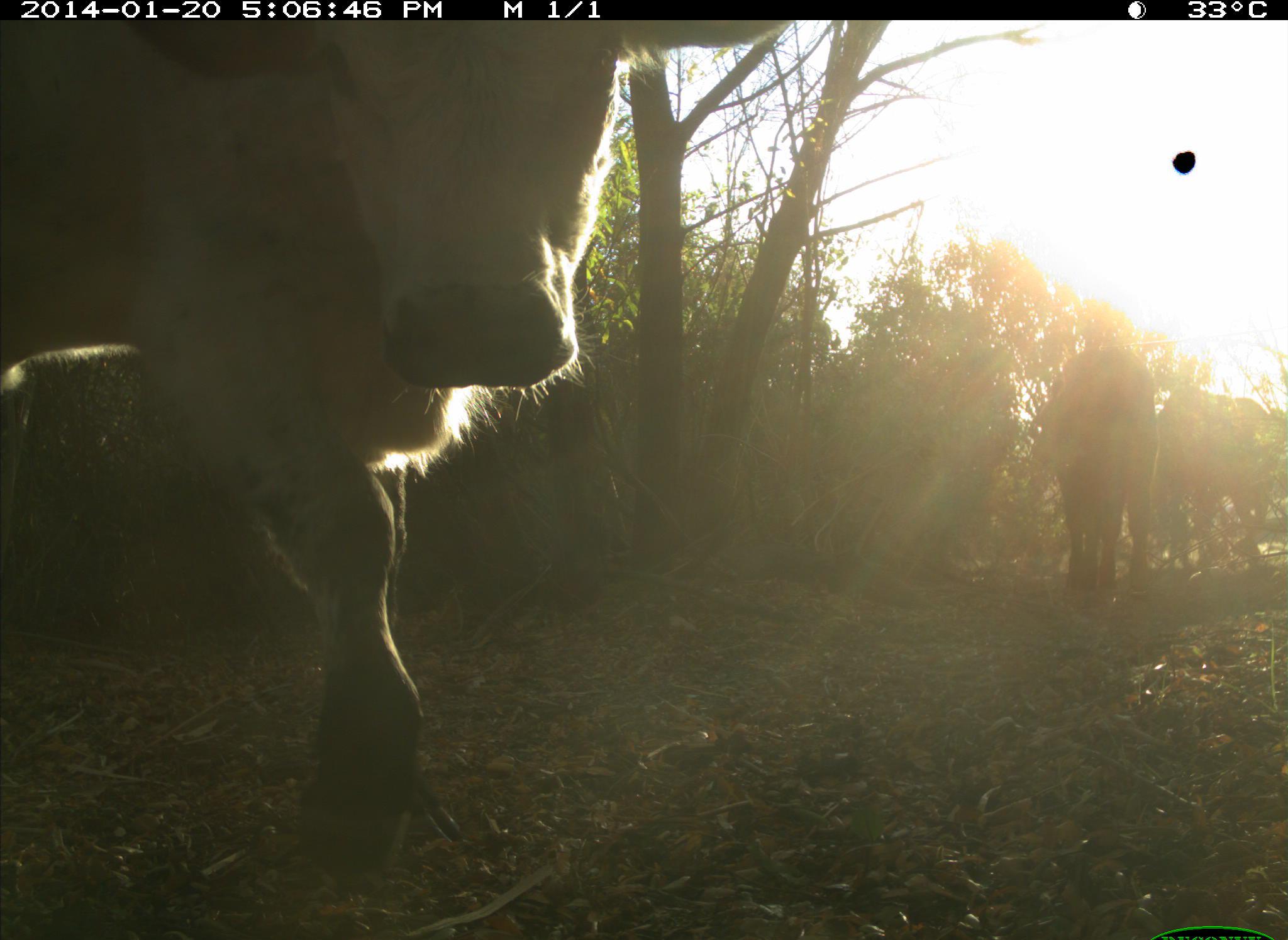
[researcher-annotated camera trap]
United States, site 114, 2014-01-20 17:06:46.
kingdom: Animalia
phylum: Chordata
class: Mammalia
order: Artiodactyla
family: Bovidae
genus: Bos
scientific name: Bos taurus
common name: cow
Cow (Bos taurus).